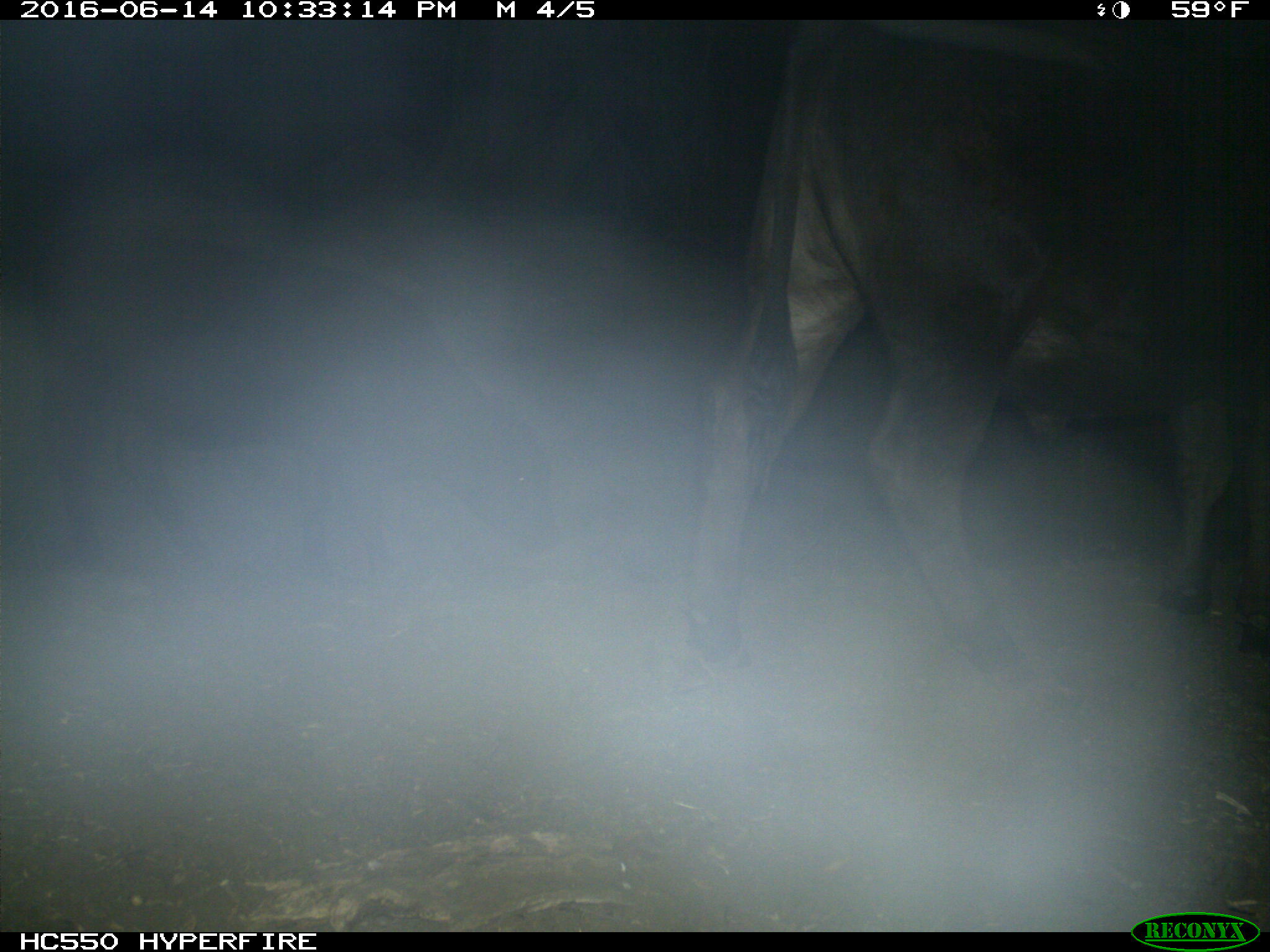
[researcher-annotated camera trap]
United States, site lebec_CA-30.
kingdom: Animalia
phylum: Chordata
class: Mammalia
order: Artiodactyla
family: Bovidae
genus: Bos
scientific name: Bos taurus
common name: domestic cow